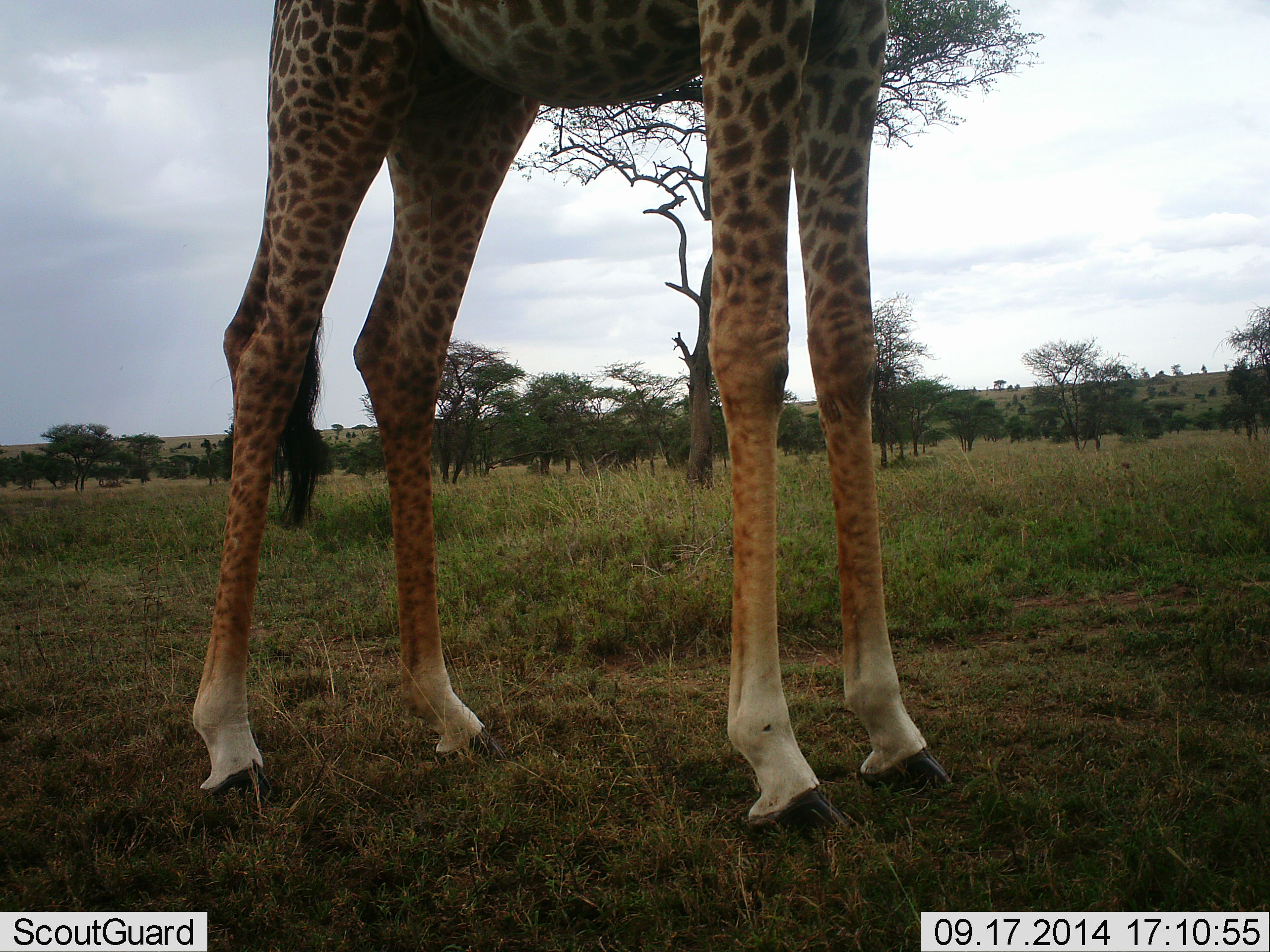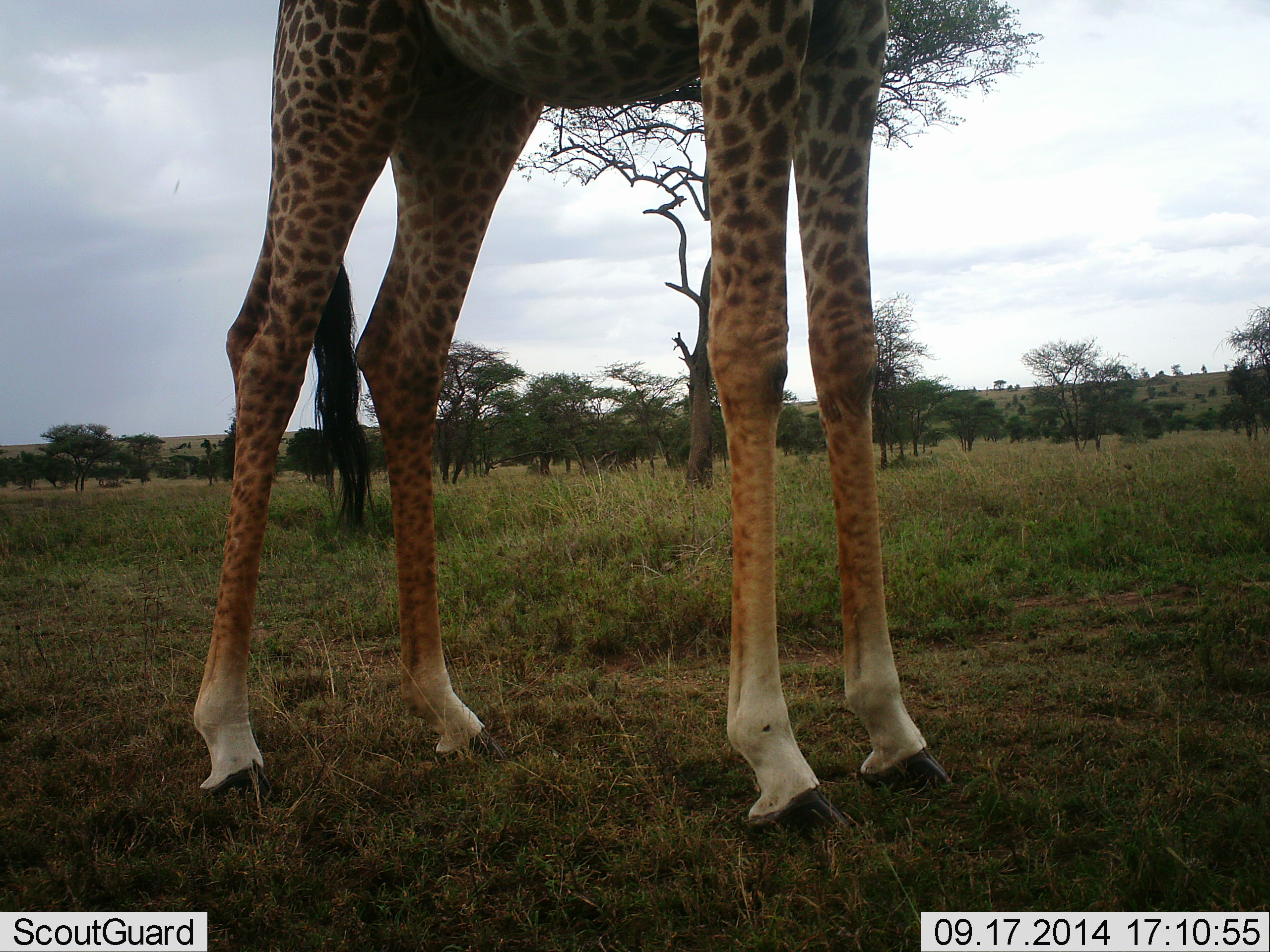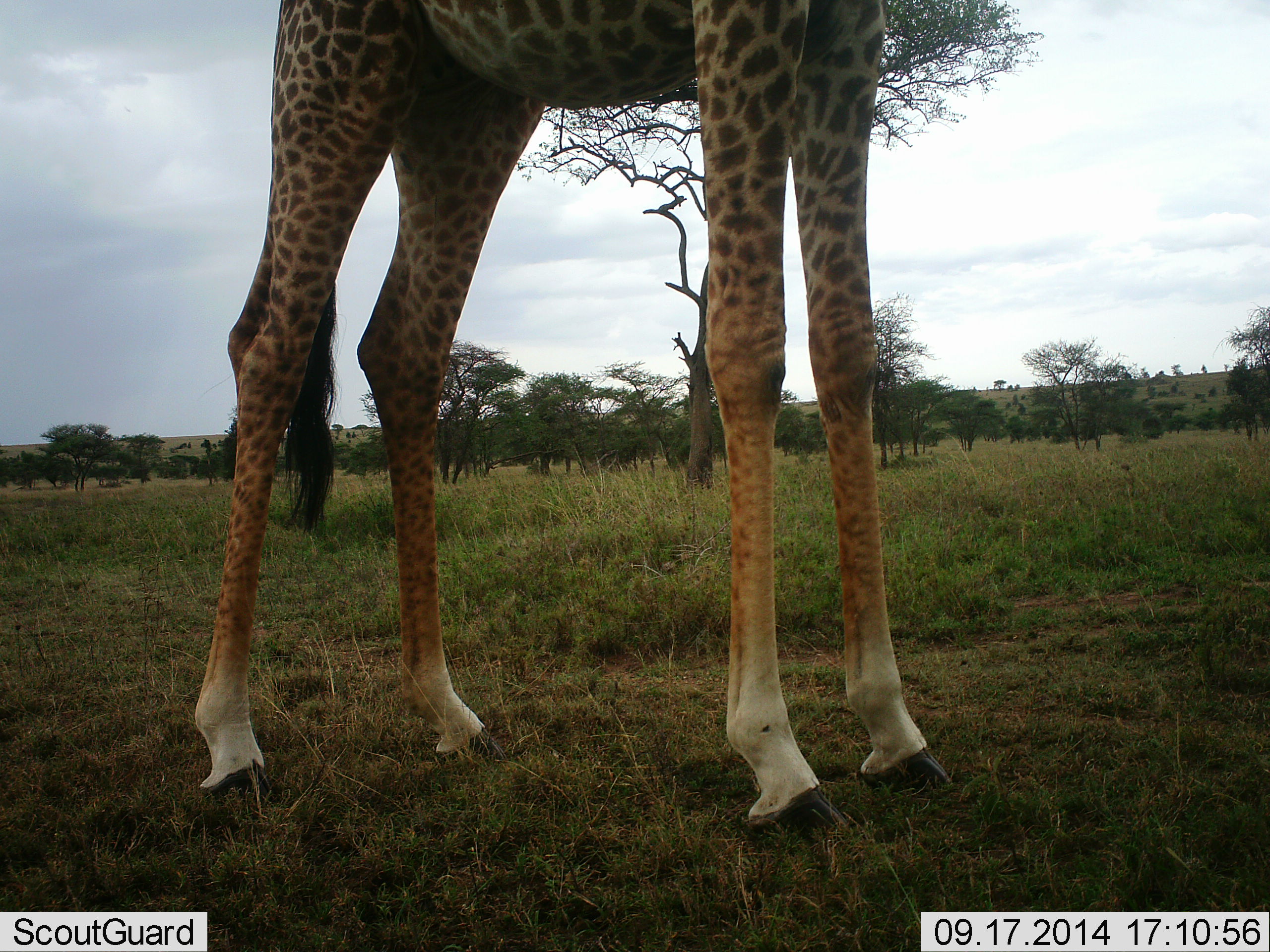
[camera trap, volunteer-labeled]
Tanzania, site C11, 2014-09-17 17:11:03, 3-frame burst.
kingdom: Animalia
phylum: Chordata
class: Mammalia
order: Artiodactyla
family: Giraffidae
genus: Giraffa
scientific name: Giraffa camelopardalis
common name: giraffe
Giraffe (Giraffa camelopardalis), count 1. Behavior (volunteer vote fractions): standing 100%, resting 0%, moving 0%, interacting 0%. Young present (vote fraction): 0%. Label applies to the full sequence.